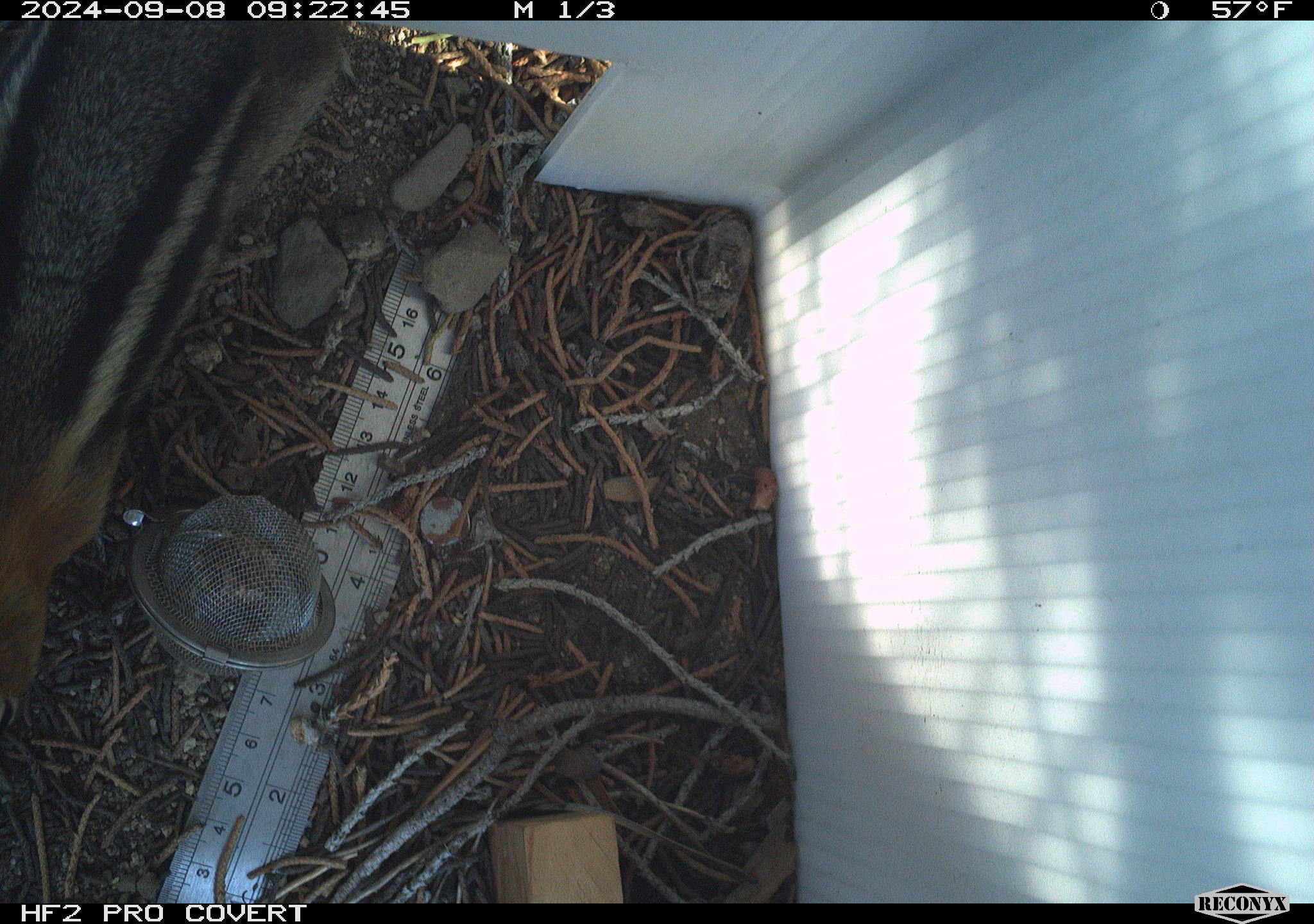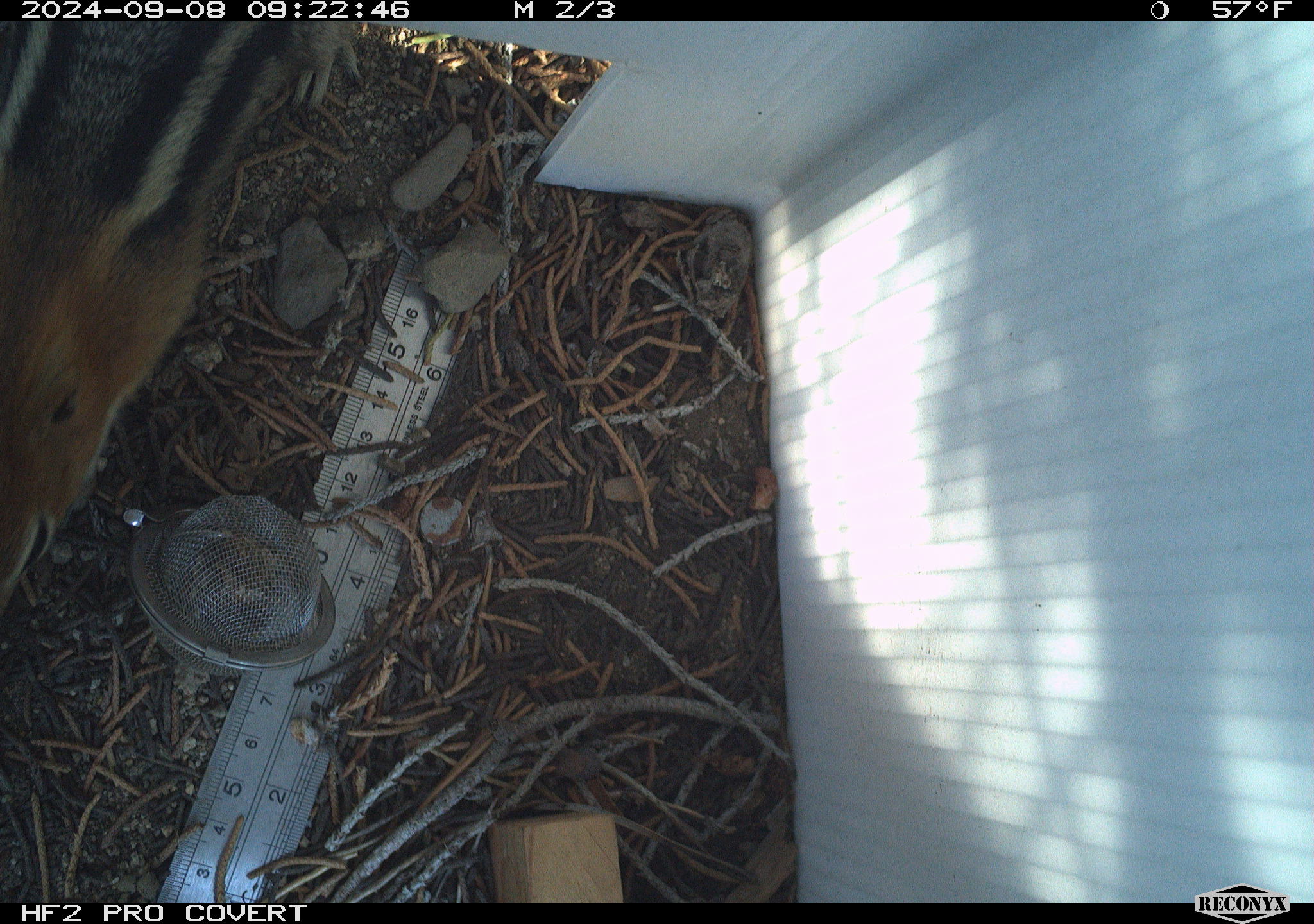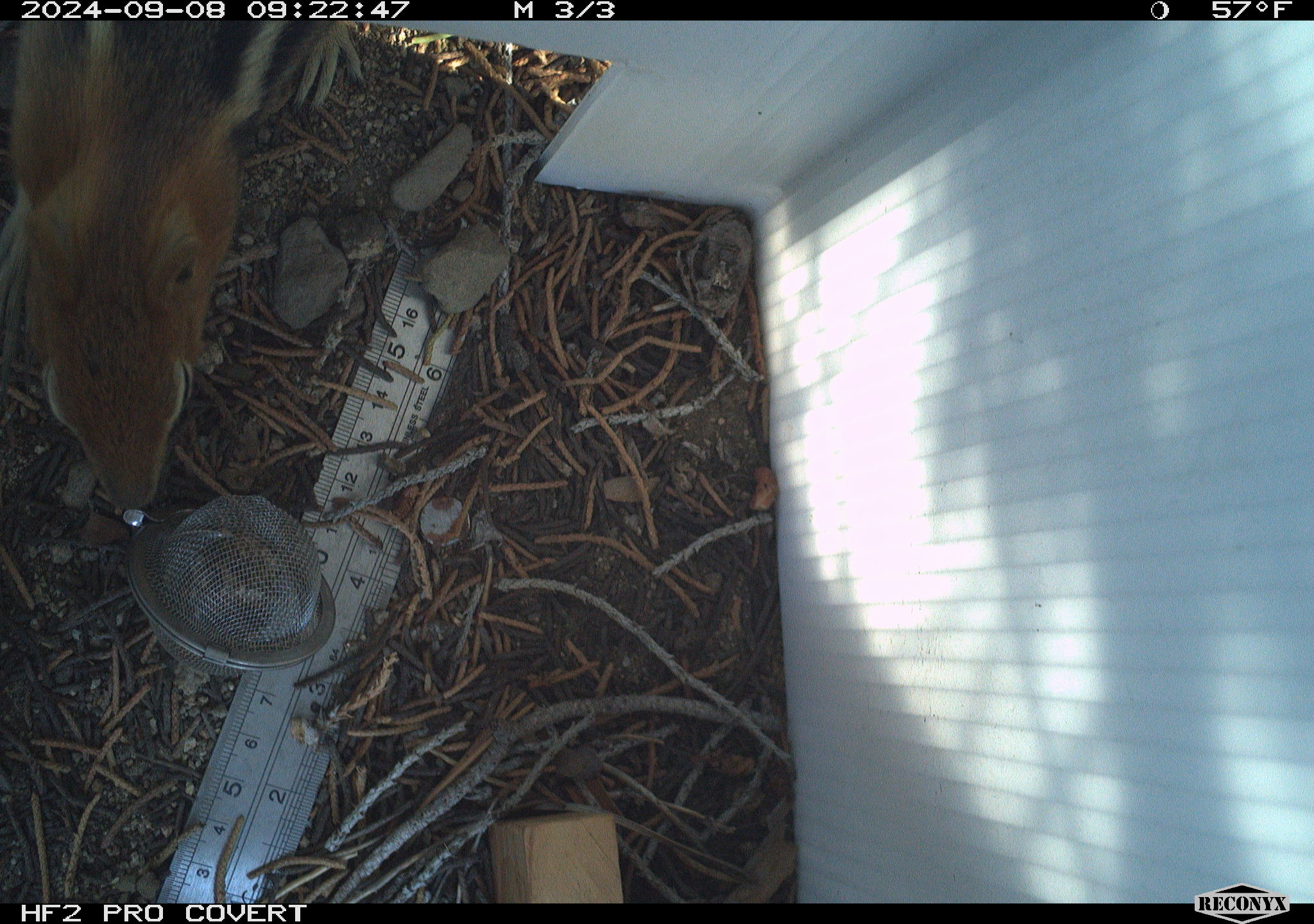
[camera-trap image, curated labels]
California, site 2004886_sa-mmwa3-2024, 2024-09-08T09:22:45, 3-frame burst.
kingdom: Animalia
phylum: Chordata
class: Mammalia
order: Rodentia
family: Sciuridae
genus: Callospermophilus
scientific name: Callospermophilus lateralis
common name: golden mantled ground squirrel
Golden mantled ground squirrel (Callospermophilus lateralis).